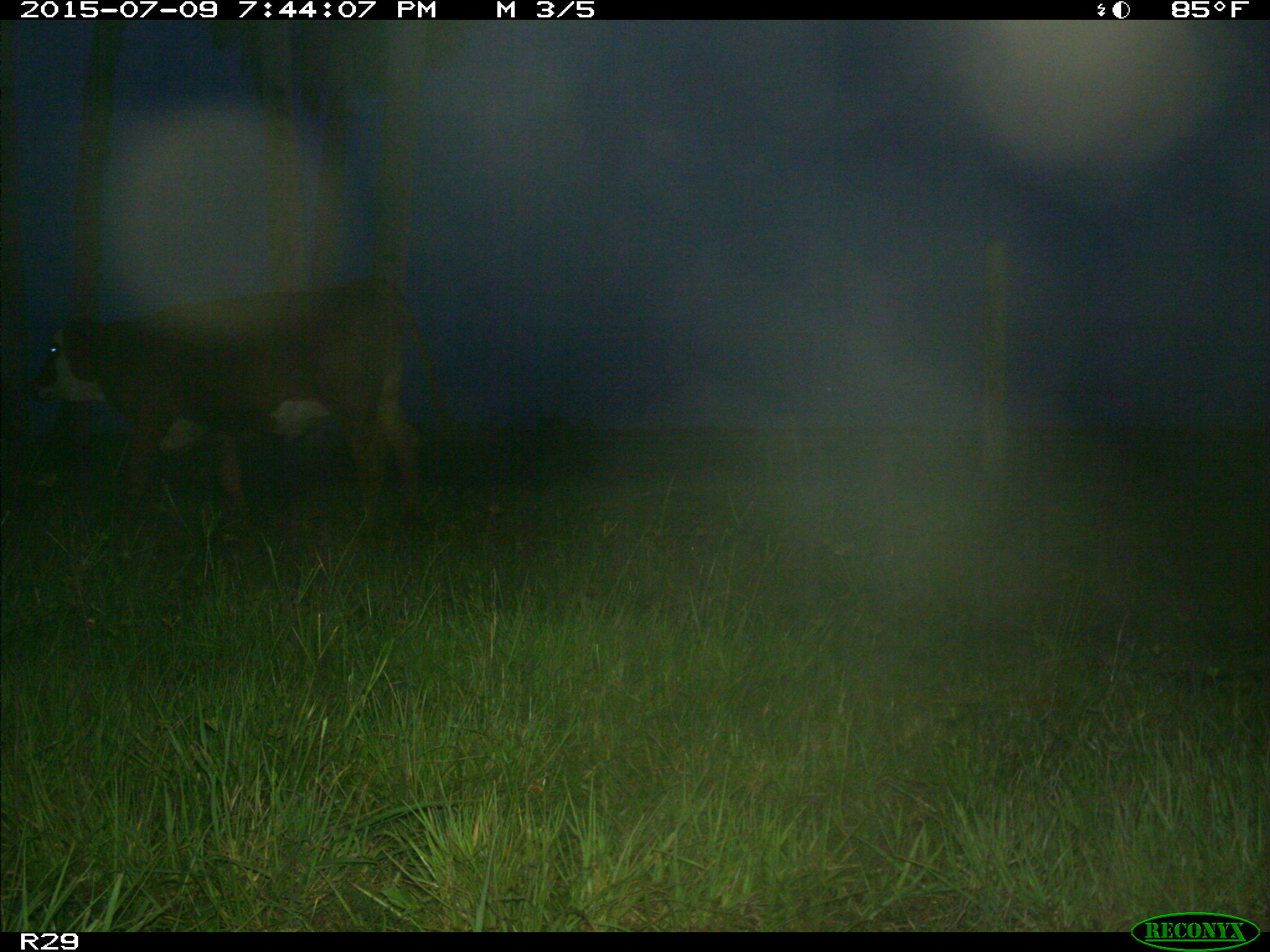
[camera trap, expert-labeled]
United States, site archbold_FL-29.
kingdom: Animalia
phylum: Chordata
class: Mammalia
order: Artiodactyla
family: Bovidae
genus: Bos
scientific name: Bos taurus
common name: domestic cow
Bos taurus (domestic cow).